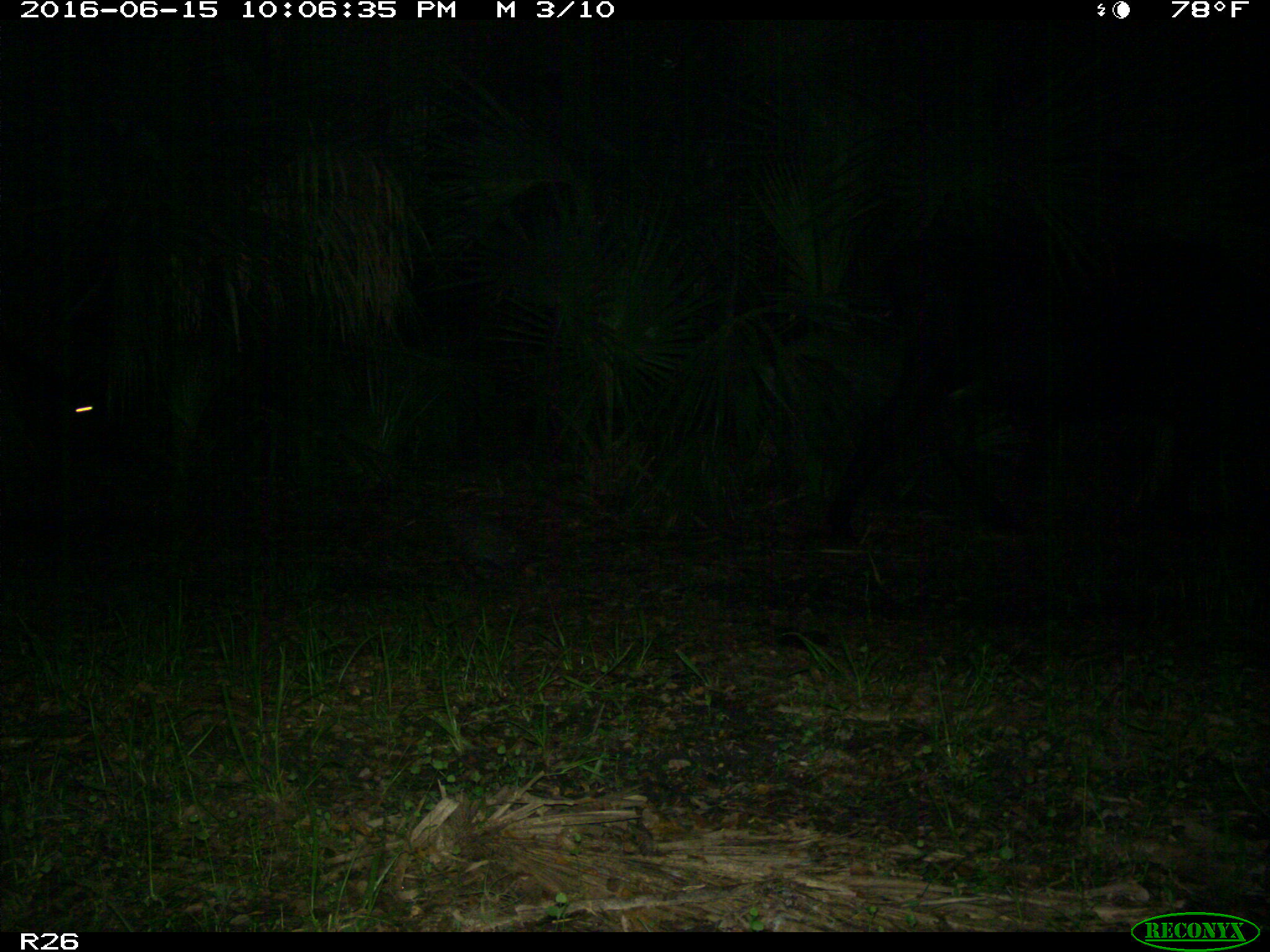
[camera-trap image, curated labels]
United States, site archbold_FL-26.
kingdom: Animalia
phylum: Chordata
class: Mammalia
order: Artiodactyla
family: Bovidae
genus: Bos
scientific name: Bos taurus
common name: domestic cow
Bos taurus (domestic cow).